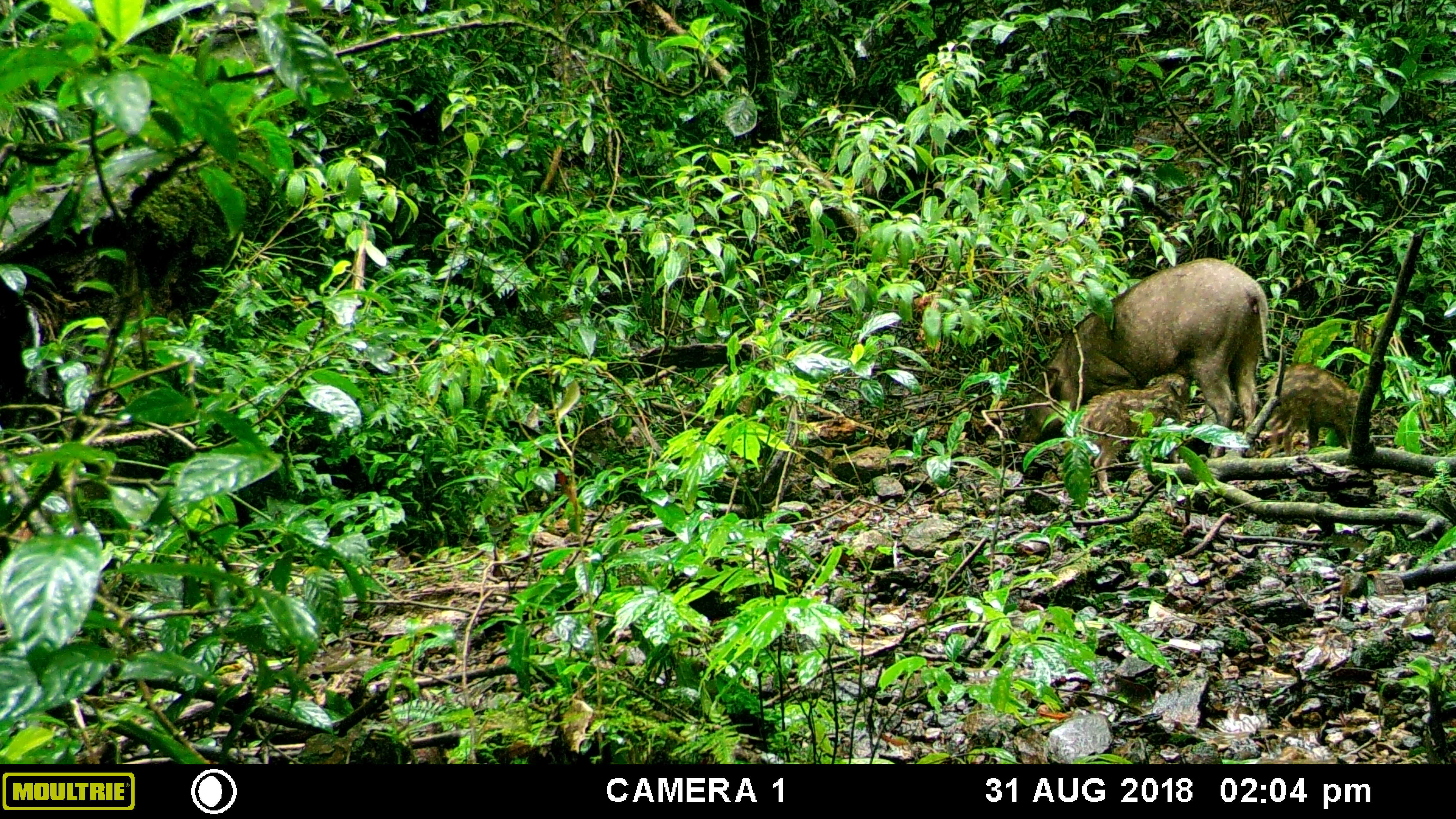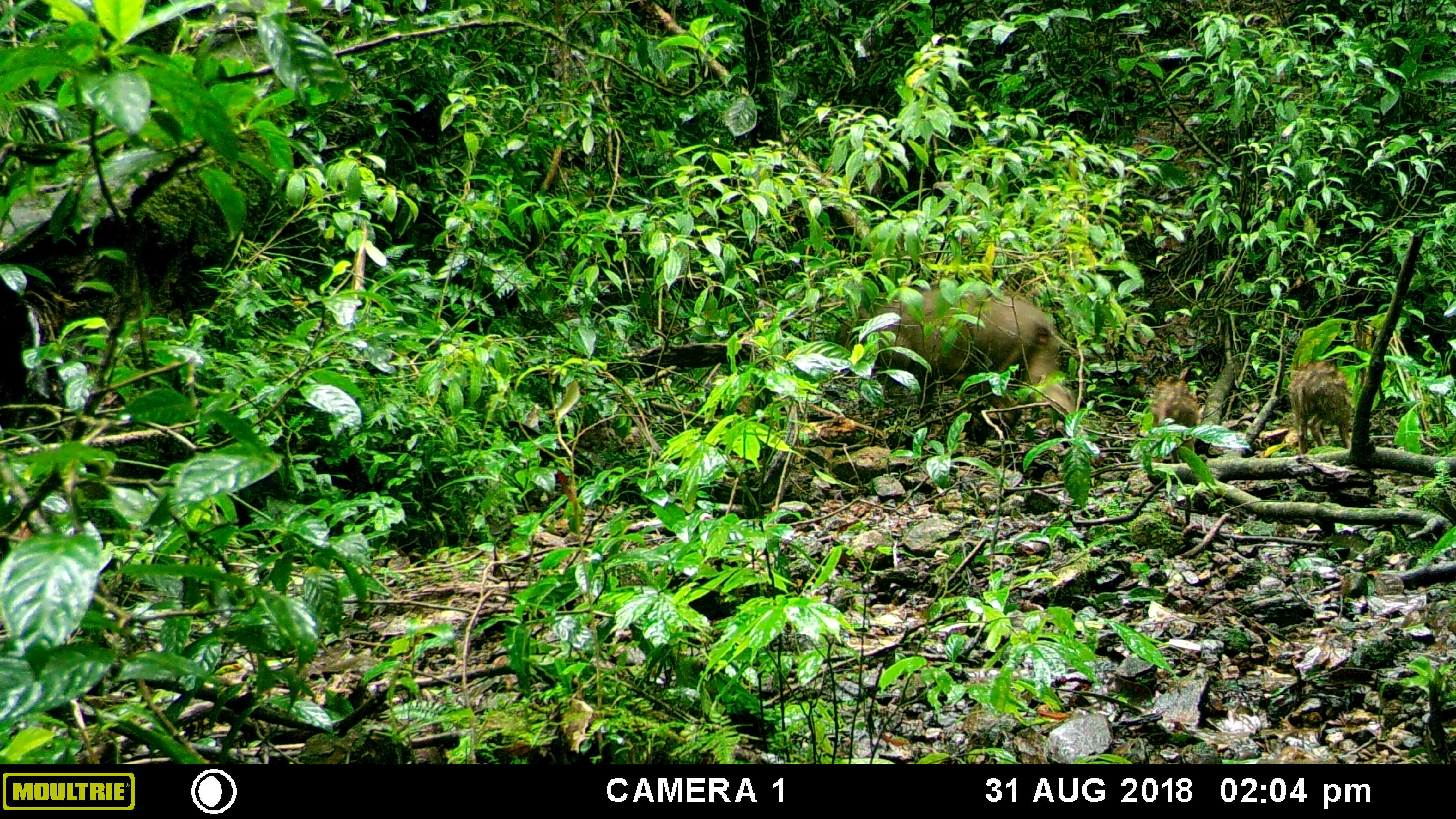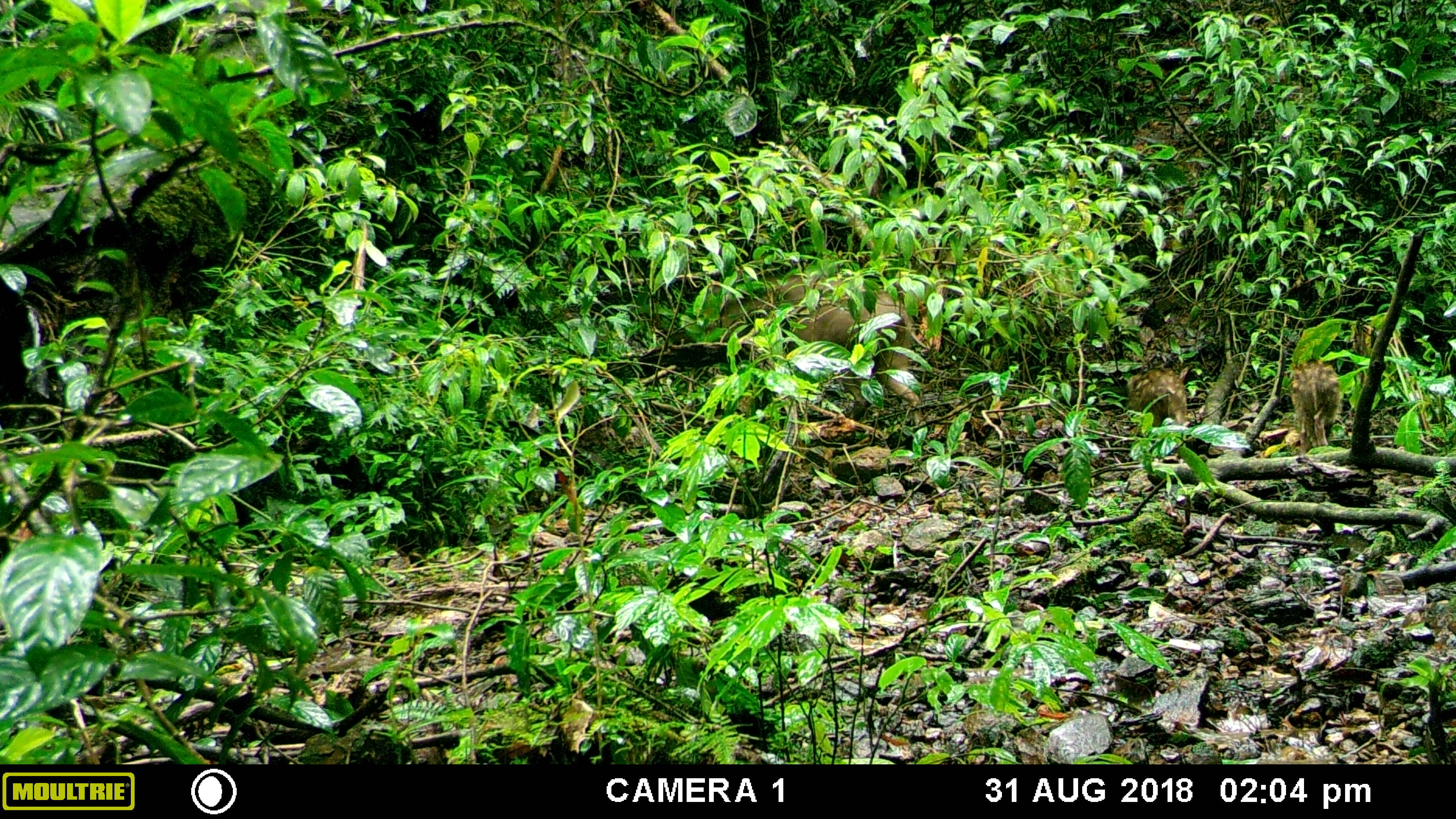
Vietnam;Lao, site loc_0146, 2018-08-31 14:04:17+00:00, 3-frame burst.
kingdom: Animalia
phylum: Chordata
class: Mammalia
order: Artiodactyla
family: Suidae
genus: Sus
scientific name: Sus scrofa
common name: eurasian wild pig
Eurasian wild pig (Sus scrofa). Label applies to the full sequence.